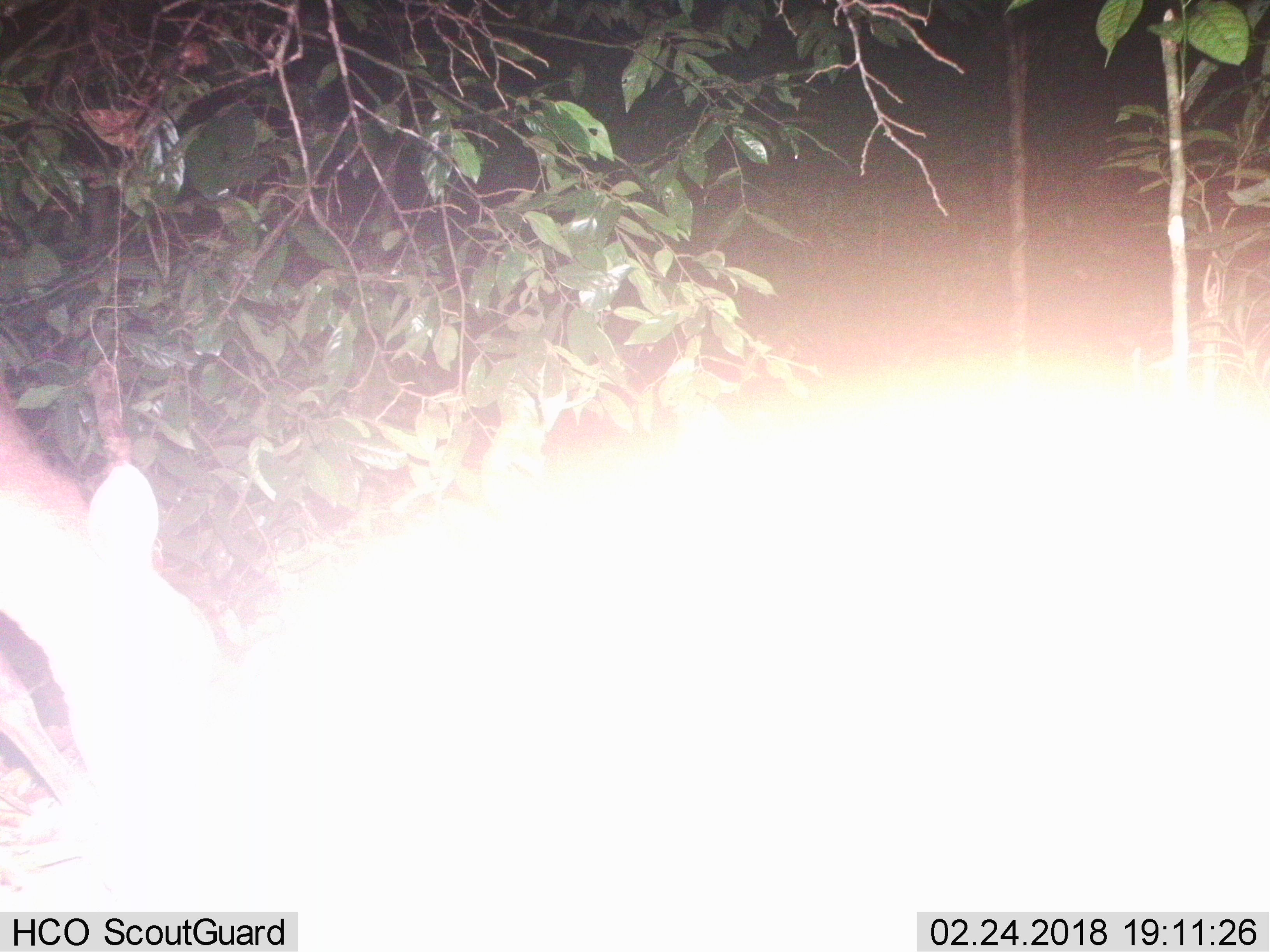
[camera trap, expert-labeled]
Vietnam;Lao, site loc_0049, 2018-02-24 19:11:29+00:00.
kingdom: Animalia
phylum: Chordata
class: Mammalia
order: Artiodactyla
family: Cervidae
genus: Muntiacus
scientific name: Muntiacus vuquangensis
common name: large-antlered muntjac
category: large antlered muntjac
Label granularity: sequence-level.